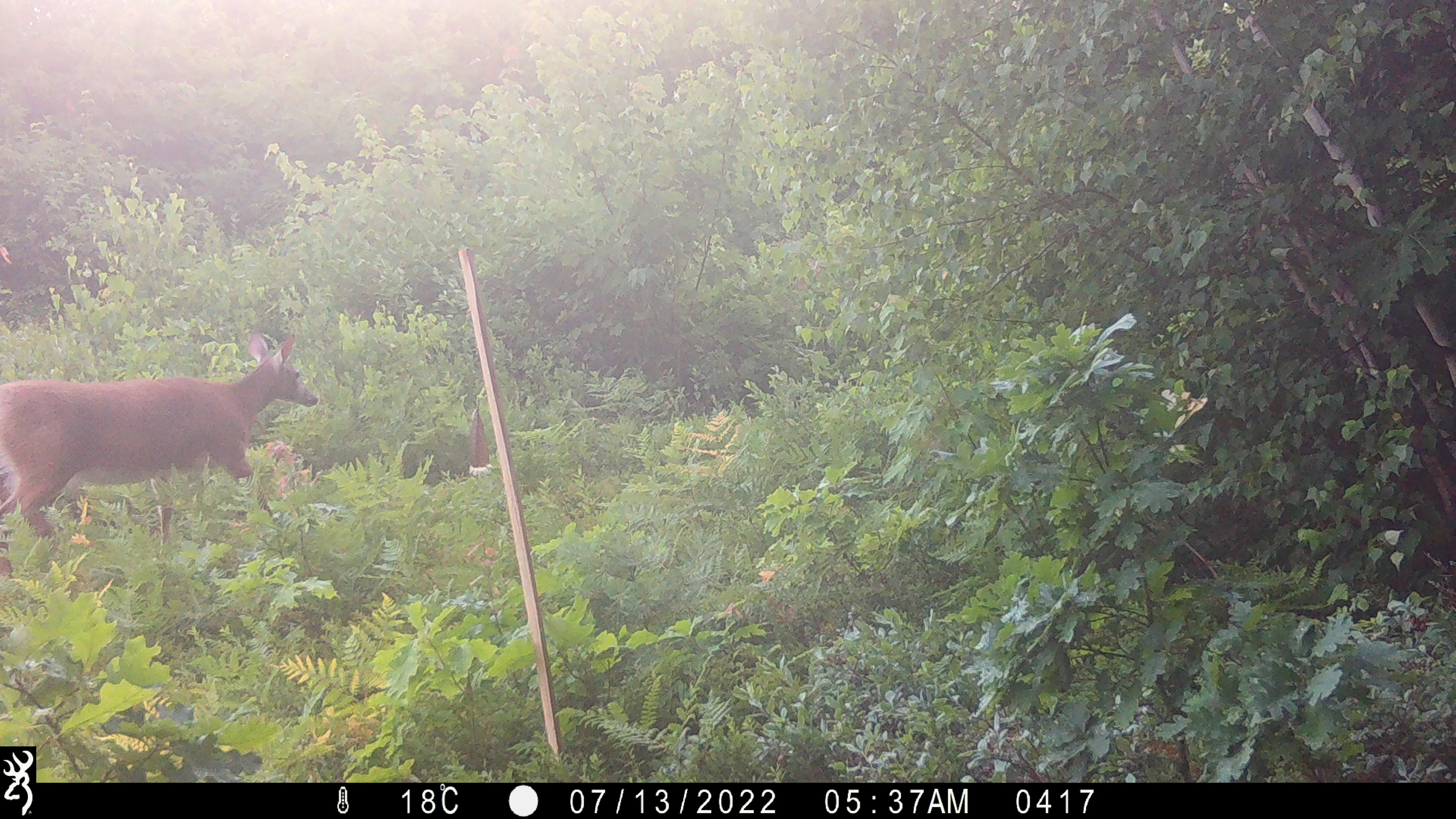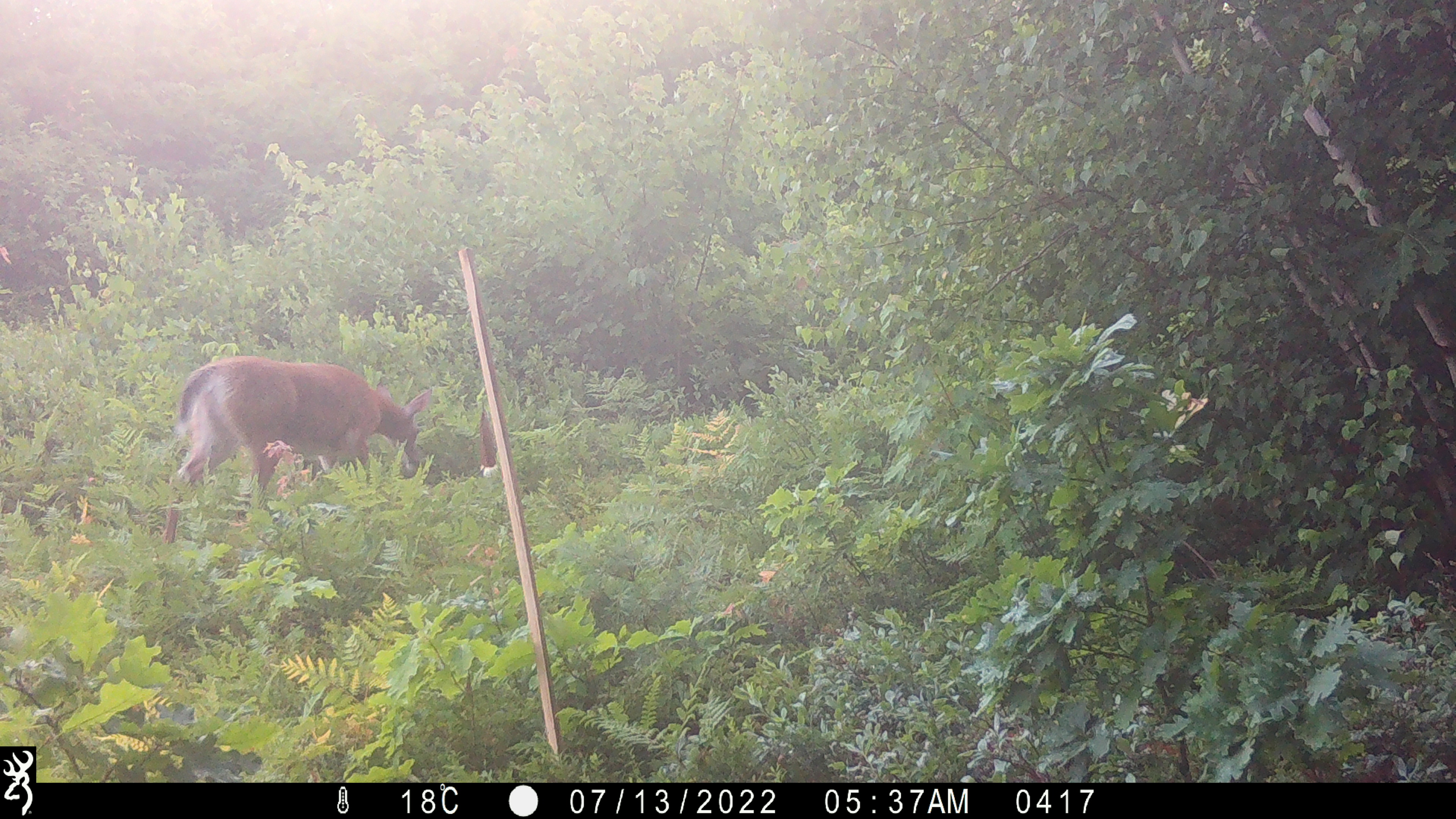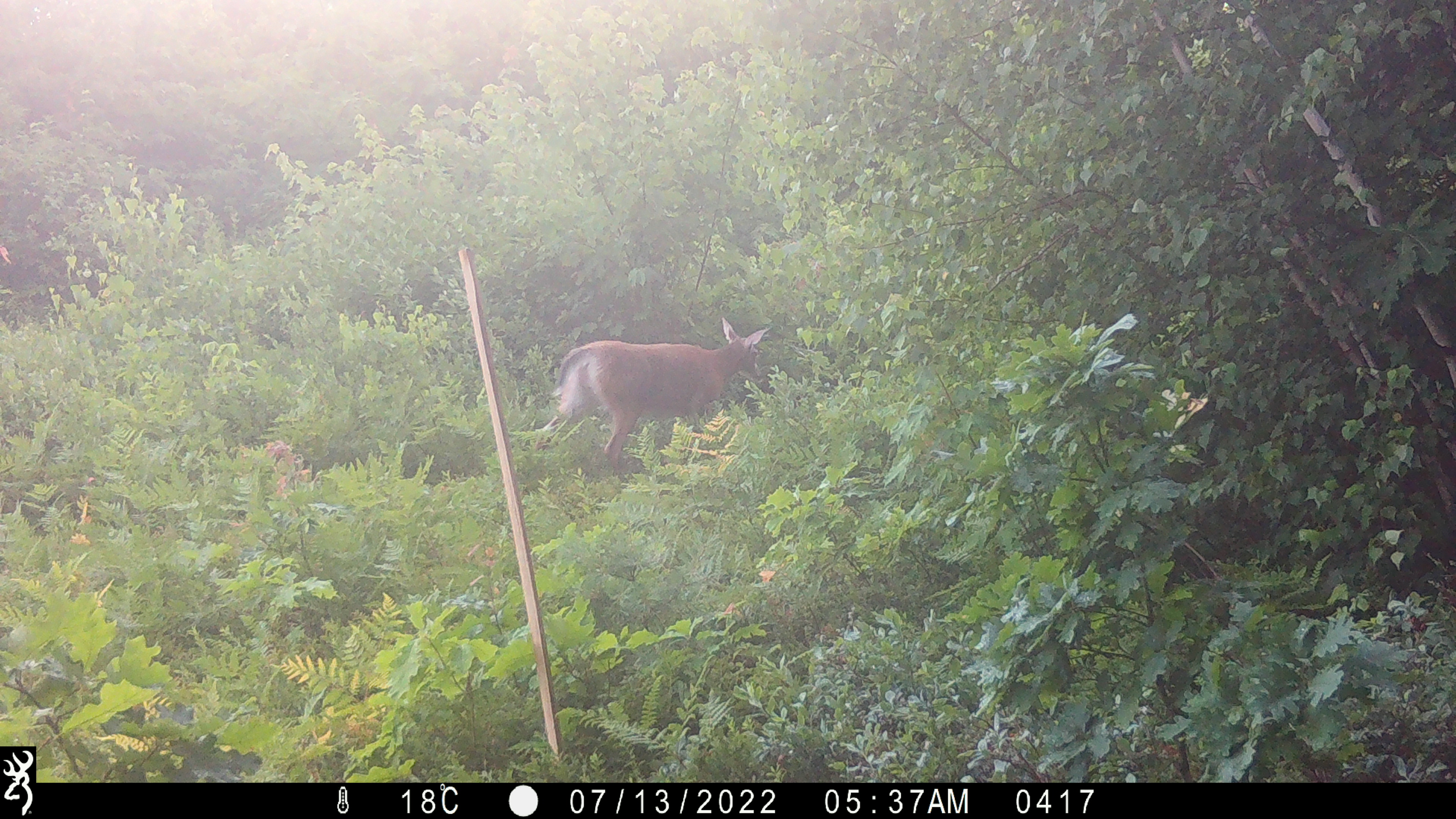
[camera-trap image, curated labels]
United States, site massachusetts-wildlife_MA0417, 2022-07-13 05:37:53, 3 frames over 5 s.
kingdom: Animalia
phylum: Chordata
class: Mammalia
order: Artiodactyla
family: Cervidae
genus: Odocoileus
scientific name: Odocoileus virginianus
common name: white-tailed deer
White-tailed deer (Odocoileus virginianus).